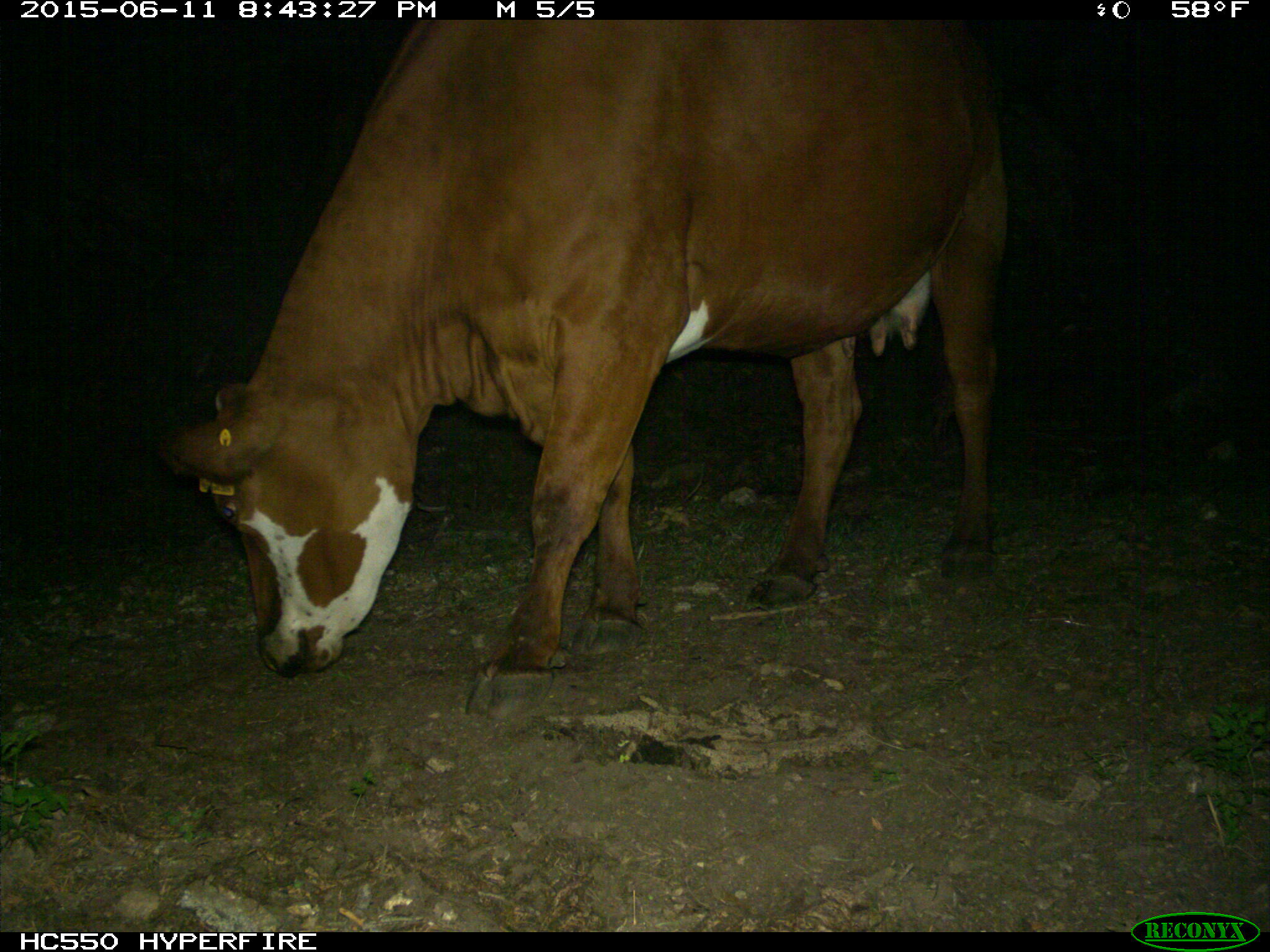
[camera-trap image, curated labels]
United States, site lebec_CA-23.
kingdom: Animalia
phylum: Chordata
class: Mammalia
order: Artiodactyla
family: Bovidae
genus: Bos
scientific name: Bos taurus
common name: domestic cow